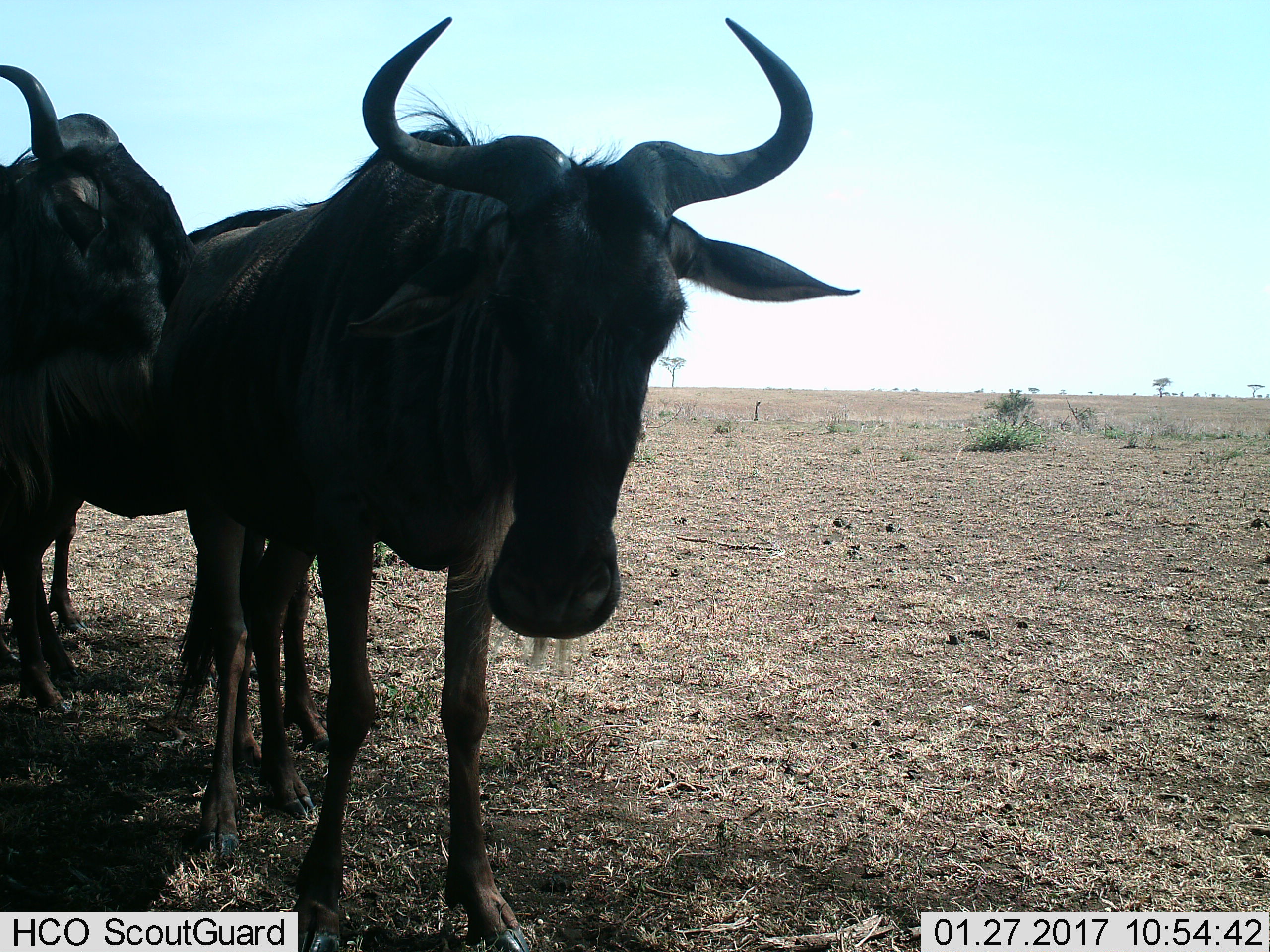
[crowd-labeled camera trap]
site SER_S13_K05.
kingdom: Animalia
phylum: Chordata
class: Mammalia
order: Artiodactyla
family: Bovidae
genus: Connochaetes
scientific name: Connochaetes taurinus taurinus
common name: blue wildebeest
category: wildebeestblue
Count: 3.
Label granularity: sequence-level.